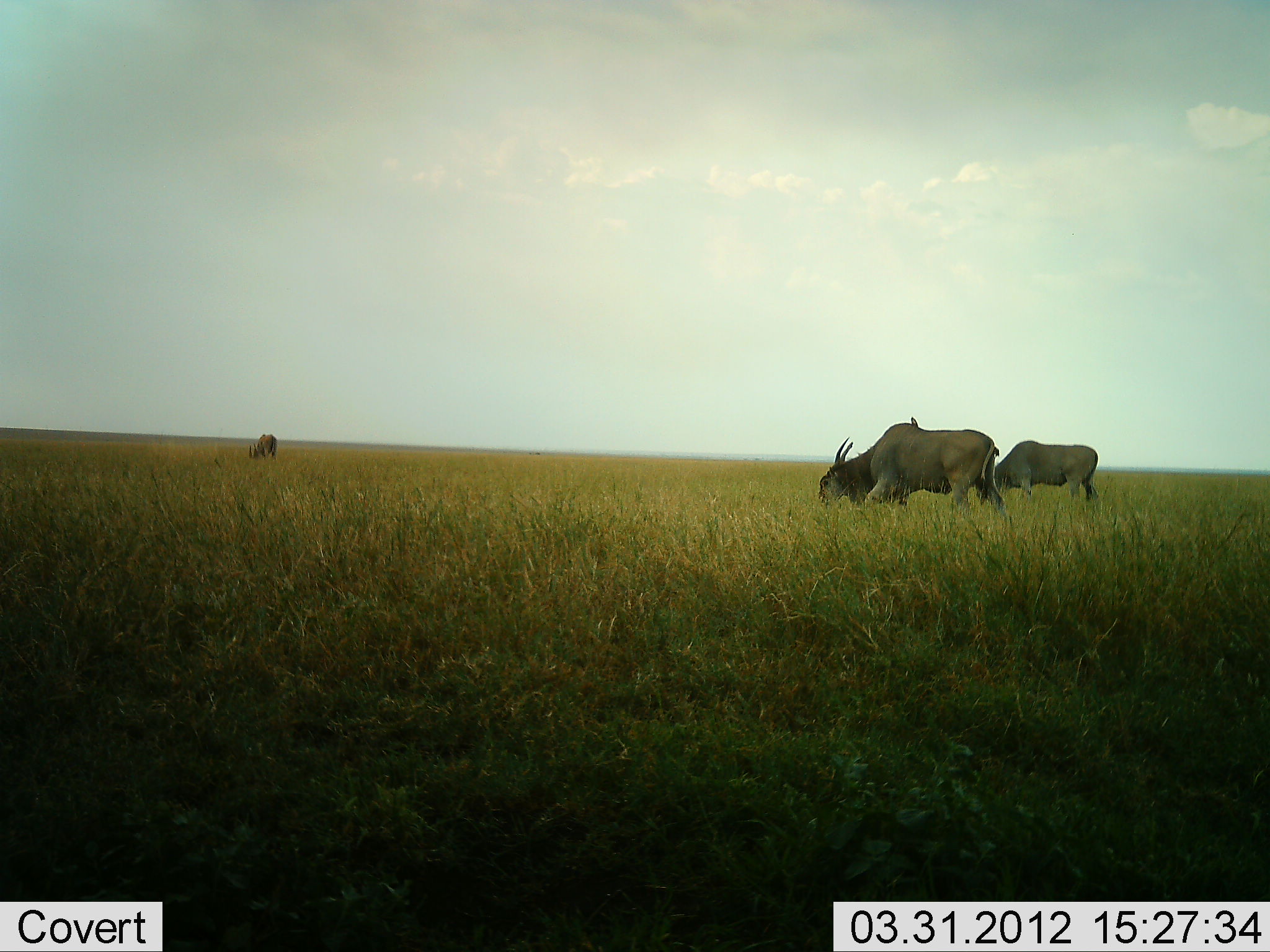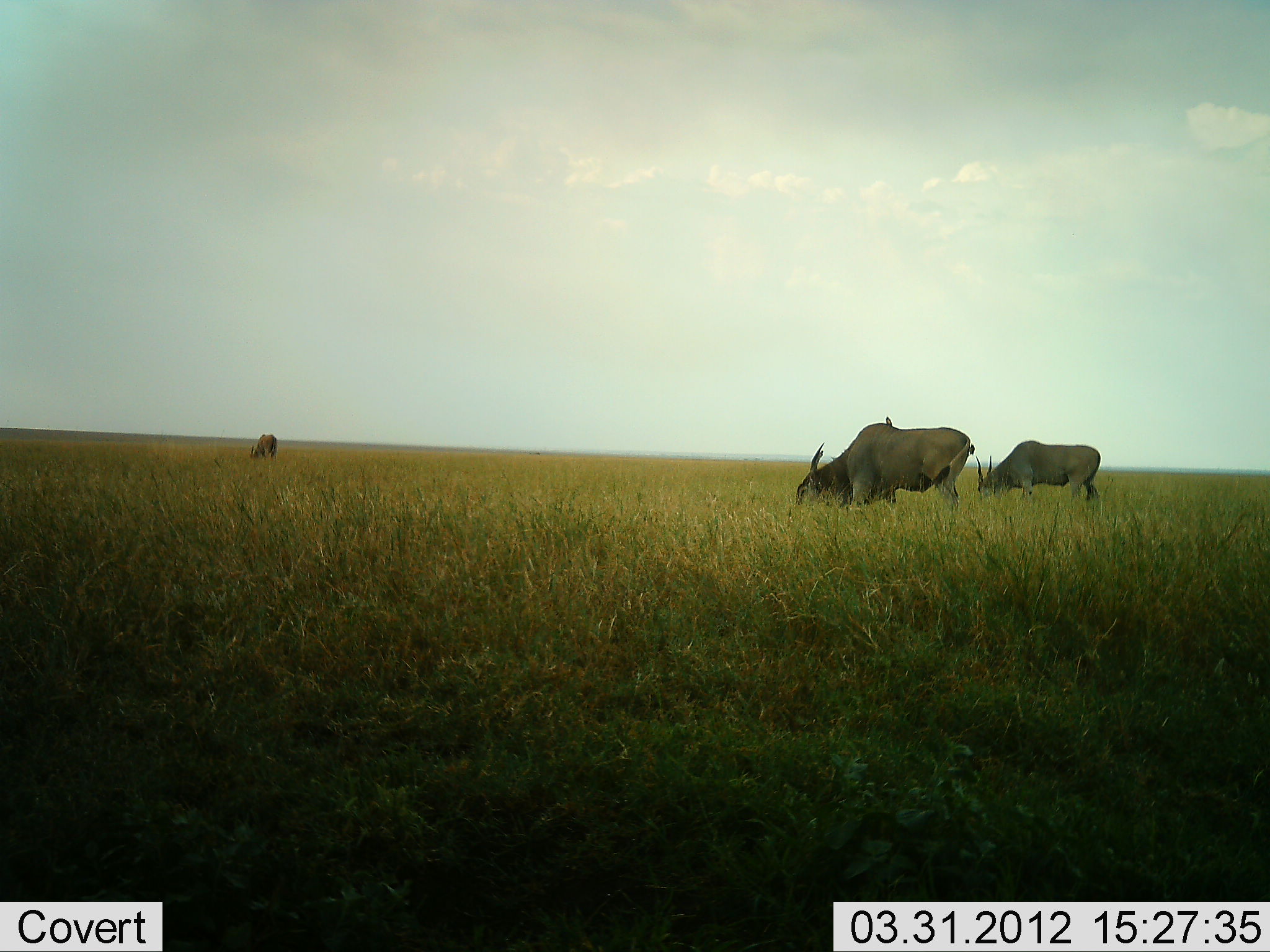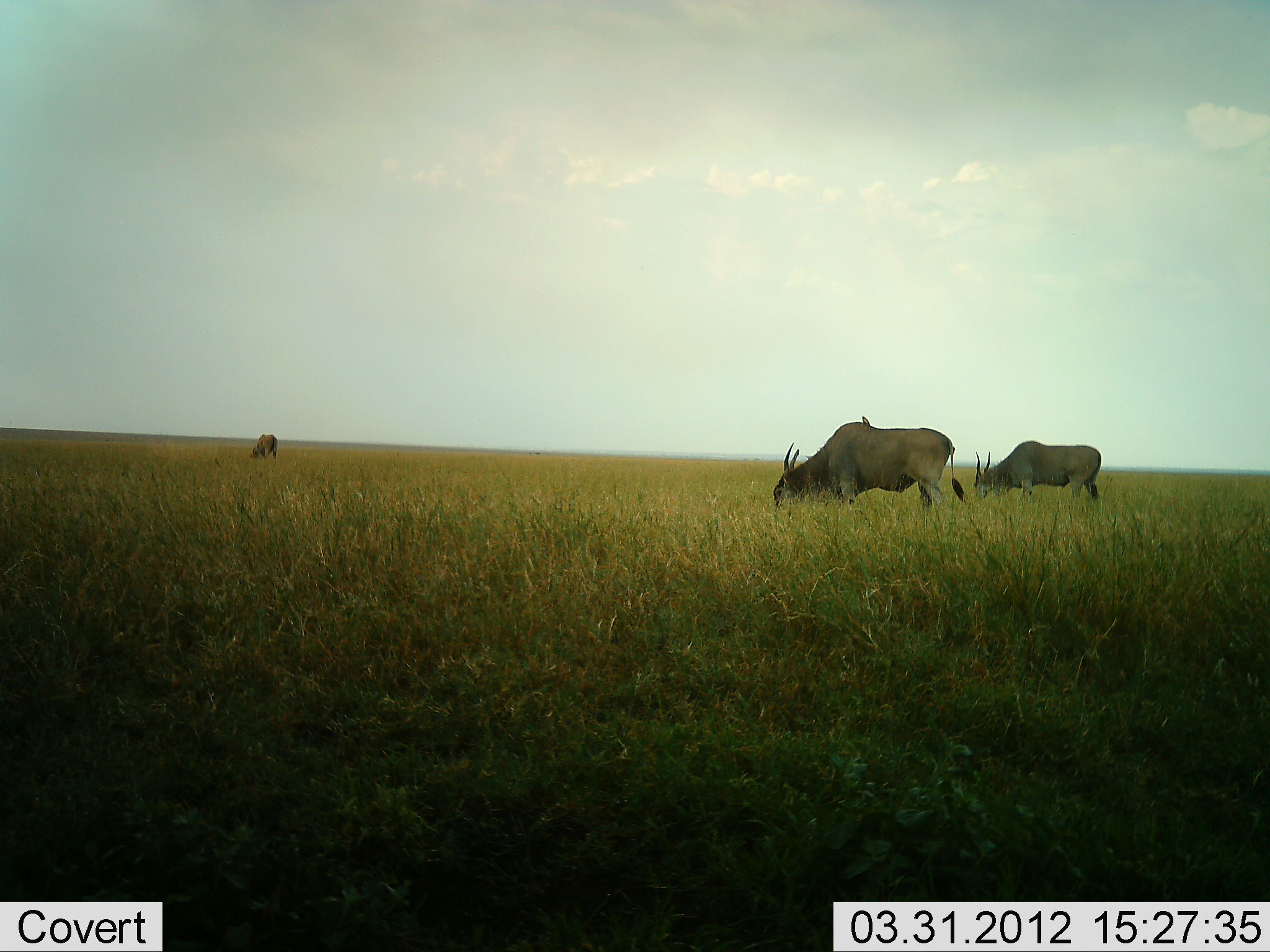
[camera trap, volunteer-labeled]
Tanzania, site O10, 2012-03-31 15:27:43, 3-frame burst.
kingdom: Animalia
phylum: Chordata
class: Mammalia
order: Artiodactyla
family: Bovidae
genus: Tragelaphus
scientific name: Tragelaphus oryx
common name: eland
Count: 3.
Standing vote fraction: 20%.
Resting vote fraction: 0%.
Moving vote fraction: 20%.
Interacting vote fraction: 0%.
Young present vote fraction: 0%.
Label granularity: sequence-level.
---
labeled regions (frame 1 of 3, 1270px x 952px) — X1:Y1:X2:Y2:
animal: 816:416:1006:516; 976:440:1099:504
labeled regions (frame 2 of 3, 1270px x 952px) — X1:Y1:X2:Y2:
animal: 793:414:972:518; 973:439:1102:508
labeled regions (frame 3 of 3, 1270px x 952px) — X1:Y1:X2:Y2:
animal: 770:416:970:517; 972:440:1104:504